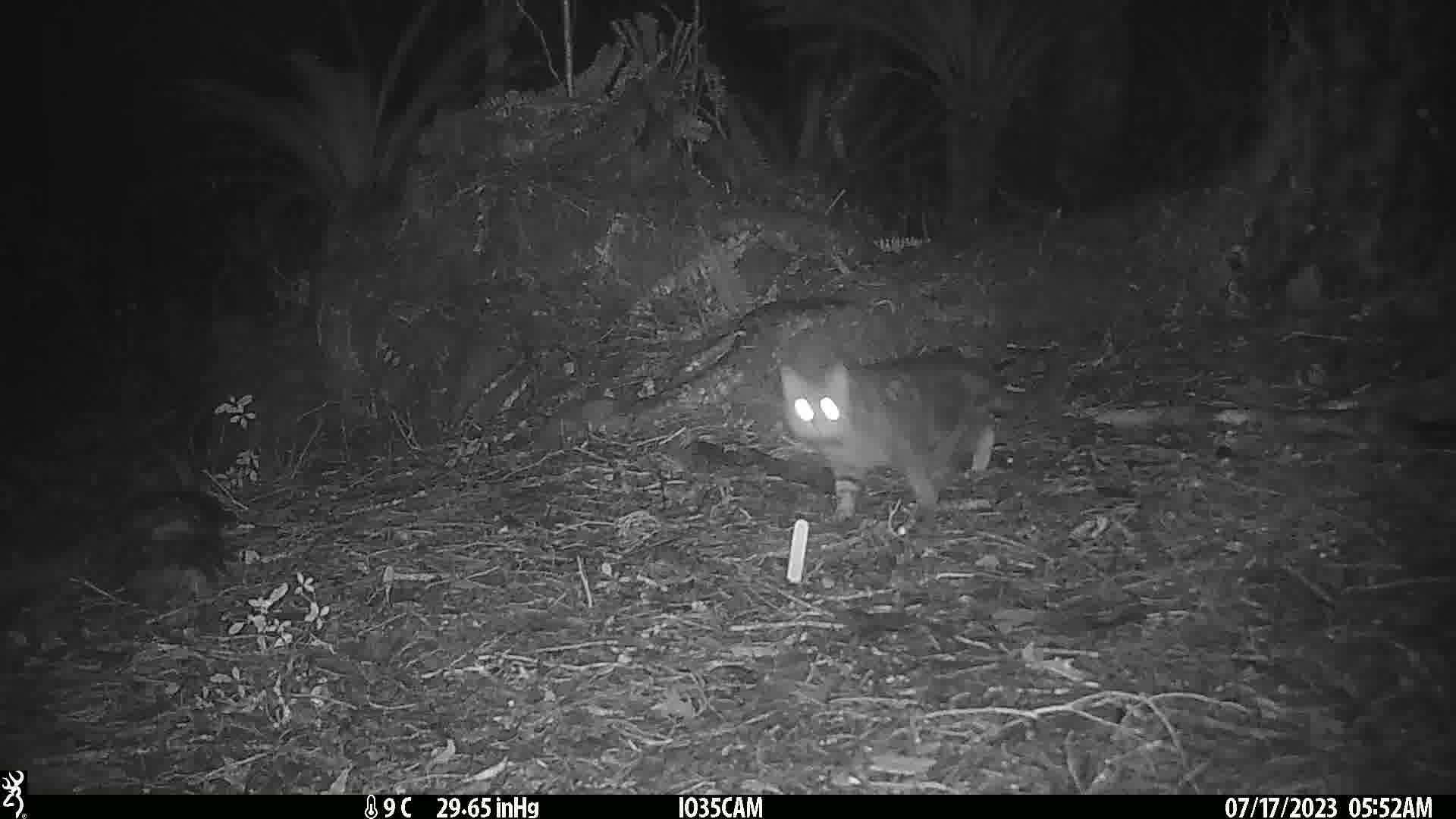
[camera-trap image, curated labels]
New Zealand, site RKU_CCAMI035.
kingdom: Animalia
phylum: Chordata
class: Mammalia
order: Carnivora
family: Felidae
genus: Felis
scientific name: Felis catus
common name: domestic cat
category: cat